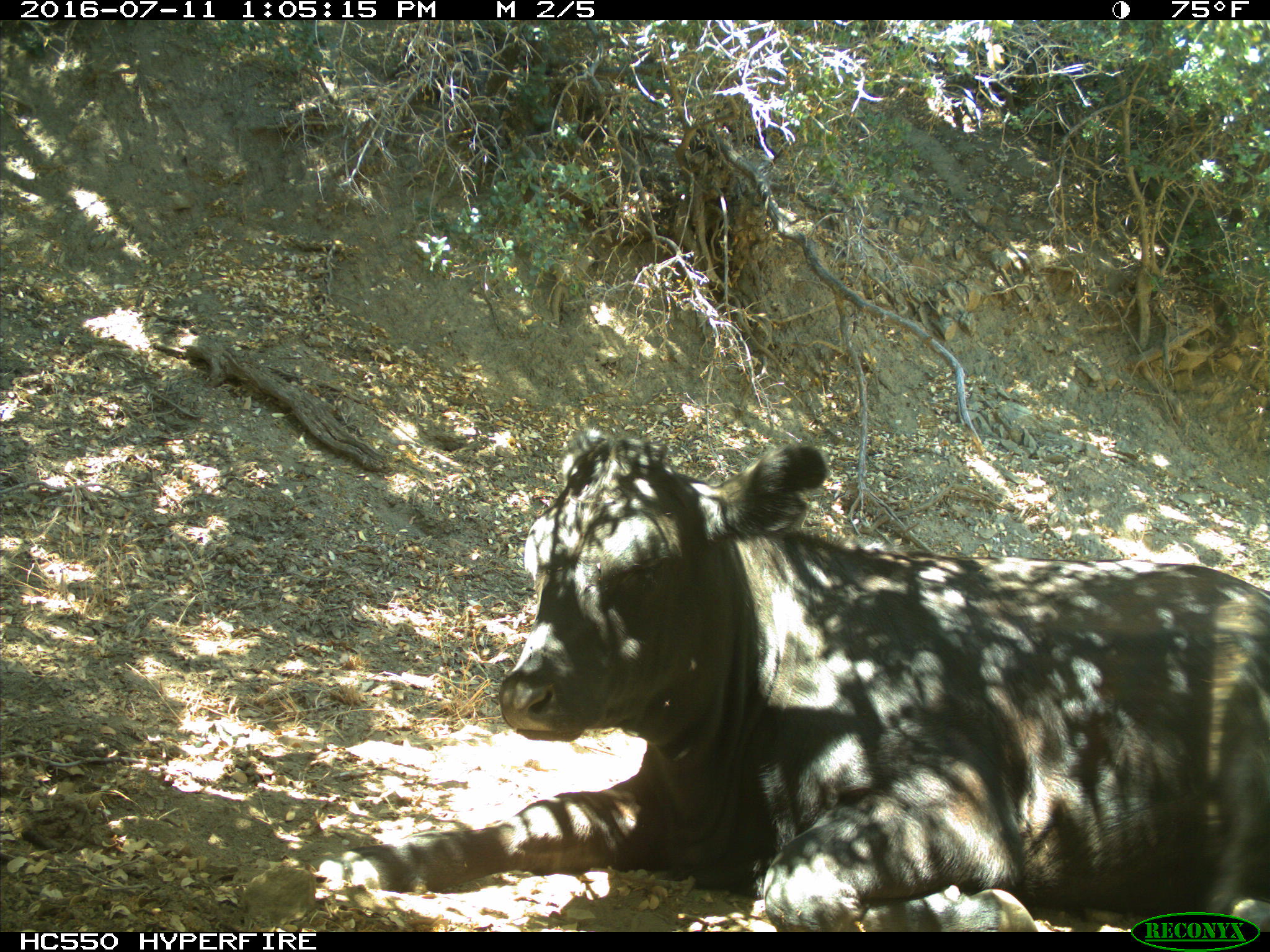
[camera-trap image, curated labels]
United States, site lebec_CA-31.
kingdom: Animalia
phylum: Chordata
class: Mammalia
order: Artiodactyla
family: Bovidae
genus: Bos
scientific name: Bos taurus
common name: domestic cow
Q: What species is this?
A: Bos taurus (domestic cow).